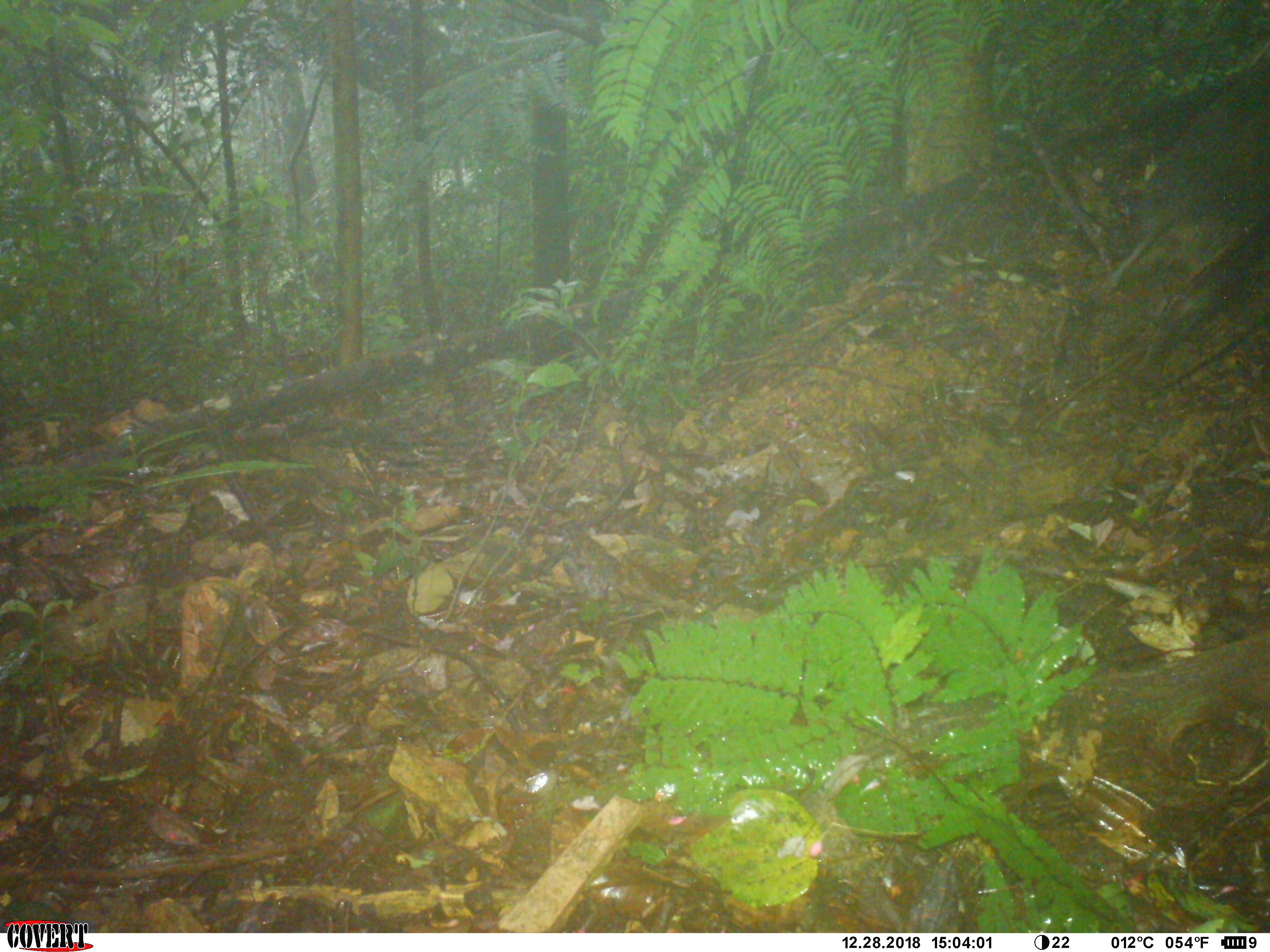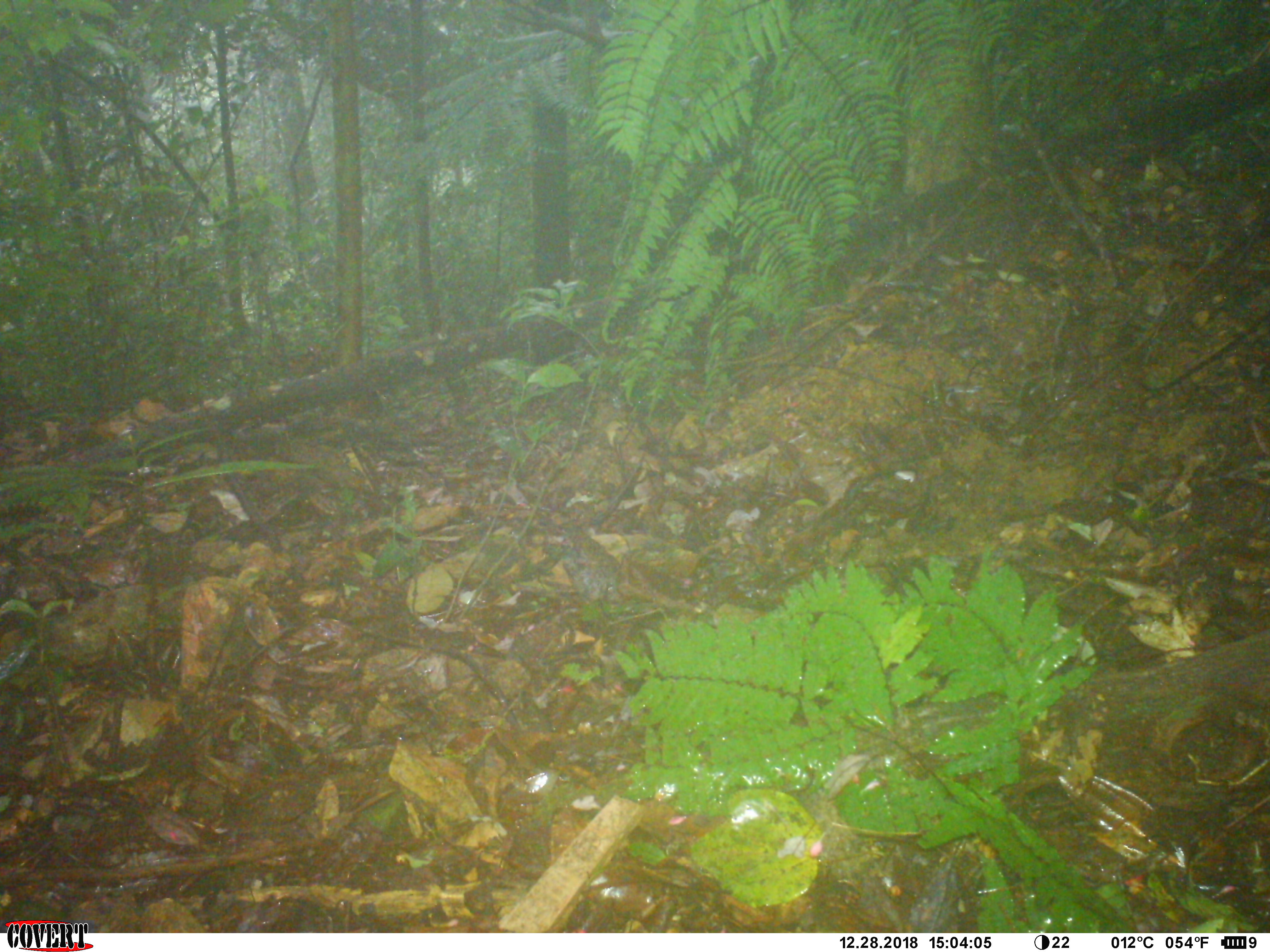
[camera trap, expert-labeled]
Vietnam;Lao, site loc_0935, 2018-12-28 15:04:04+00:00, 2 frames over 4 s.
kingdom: Animalia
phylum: Chordata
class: Mammalia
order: Artiodactyla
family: Suidae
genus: Sus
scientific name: Sus scrofa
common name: eurasian wild pig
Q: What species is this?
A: Eurasian wild pig (Sus scrofa).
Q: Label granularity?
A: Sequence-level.